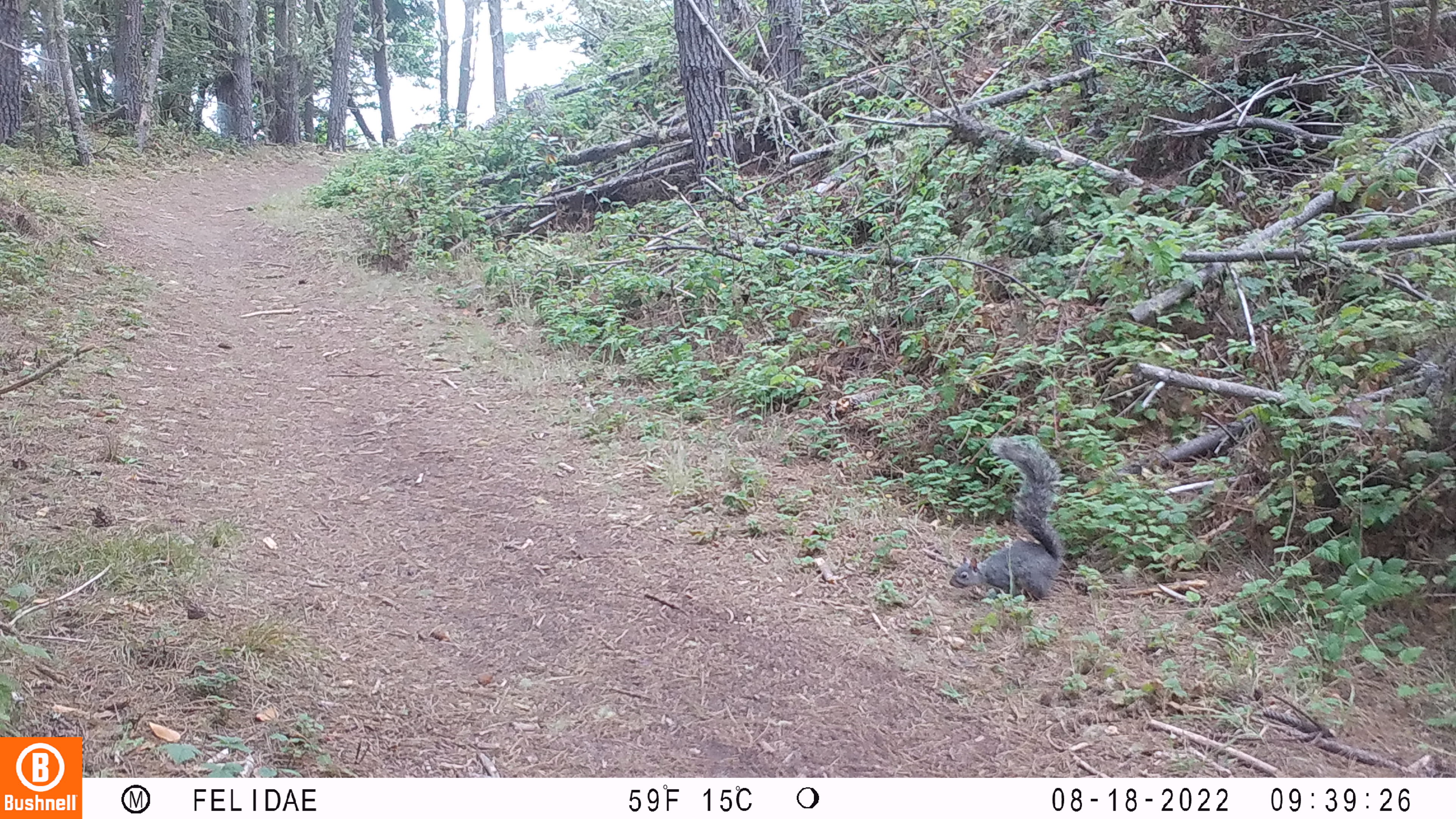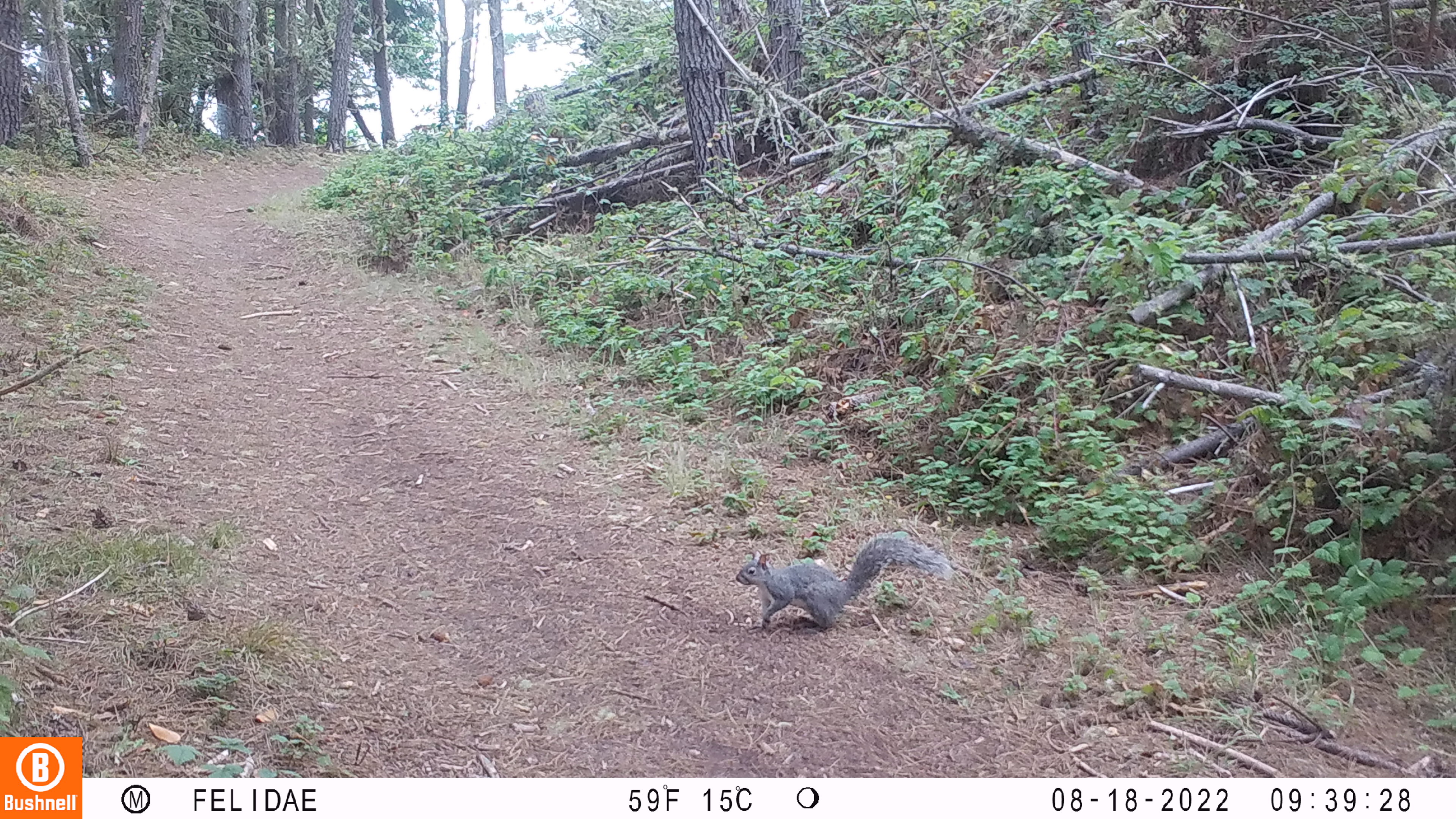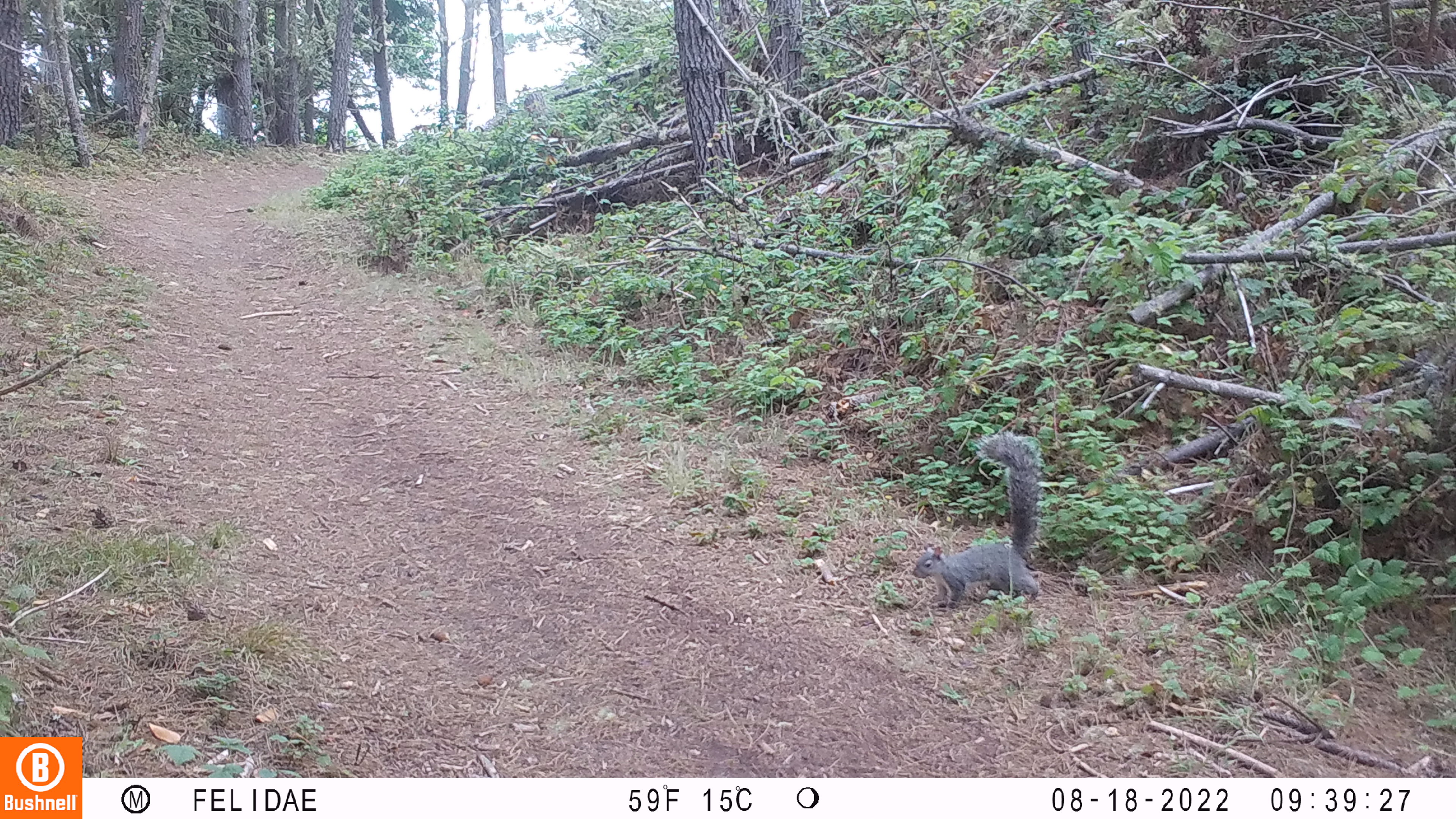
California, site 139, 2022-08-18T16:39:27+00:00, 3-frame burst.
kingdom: Animalia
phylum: Chordata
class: Mammalia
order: Rodentia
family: Sciuridae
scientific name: Sciuridae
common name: squirrel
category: unknown squirrel